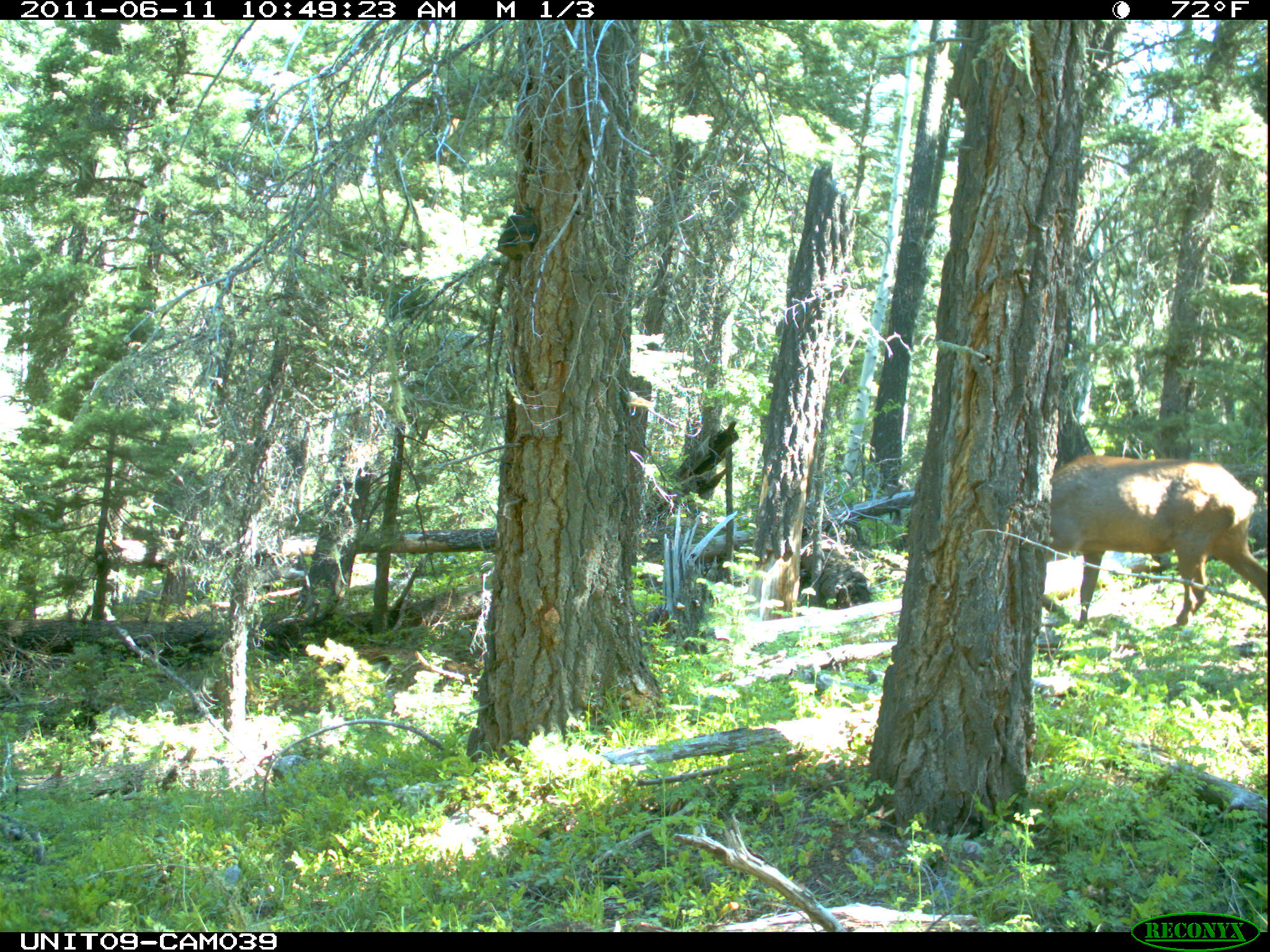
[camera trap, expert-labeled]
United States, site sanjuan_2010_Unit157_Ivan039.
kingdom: Animalia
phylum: Chordata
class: Mammalia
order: Artiodactyla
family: Cervidae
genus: Cervus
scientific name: Cervus elaphus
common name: red deer